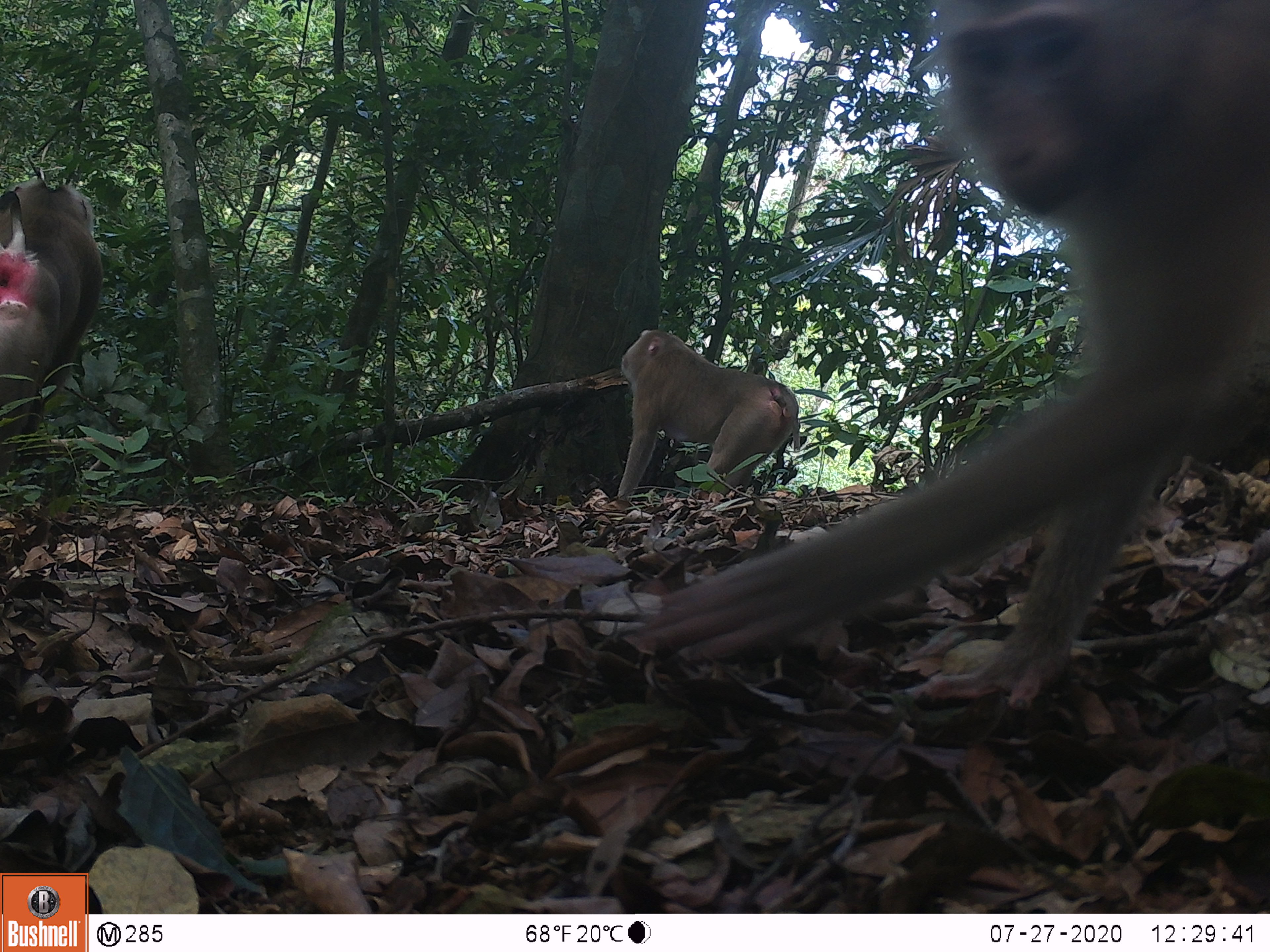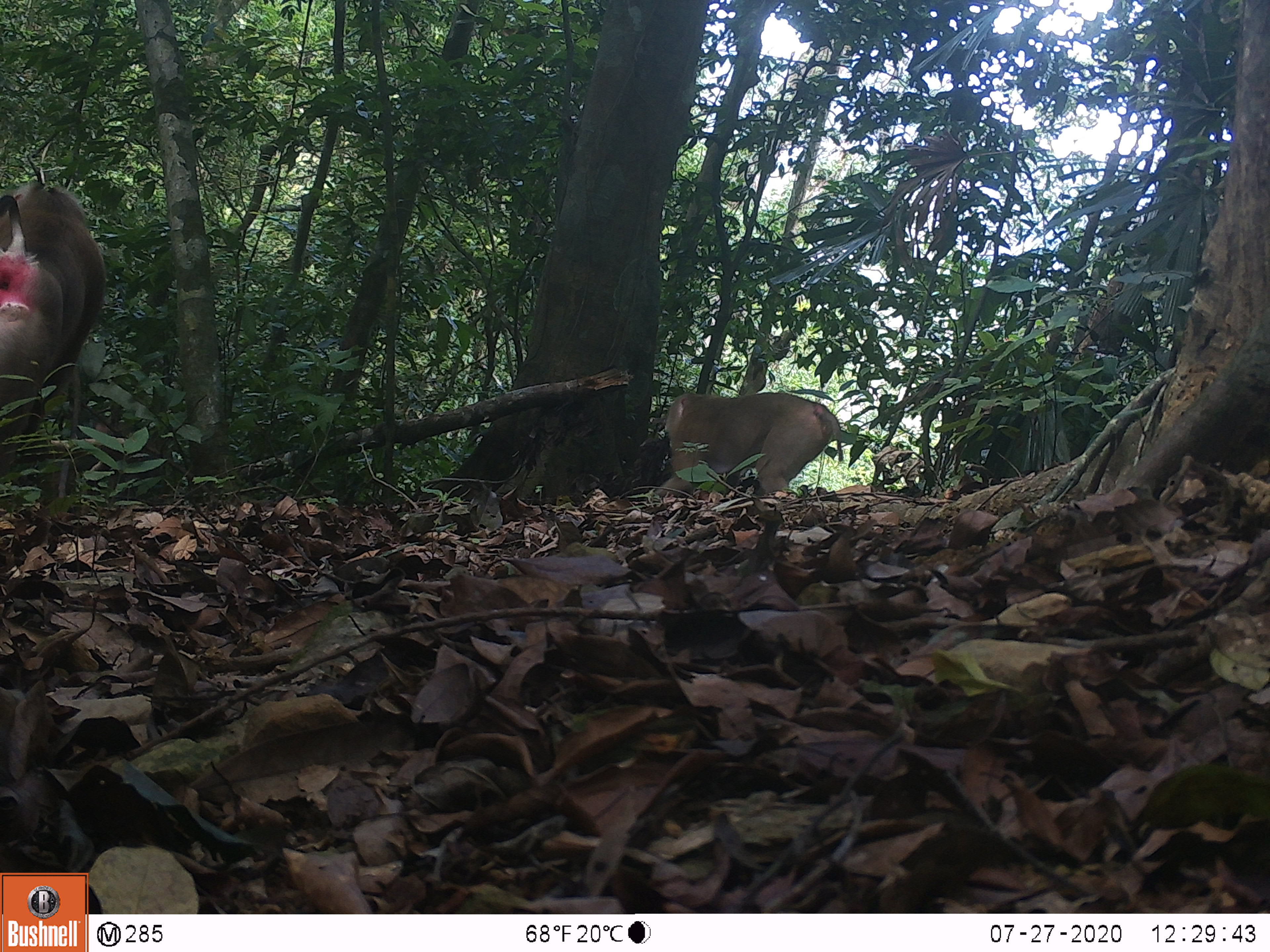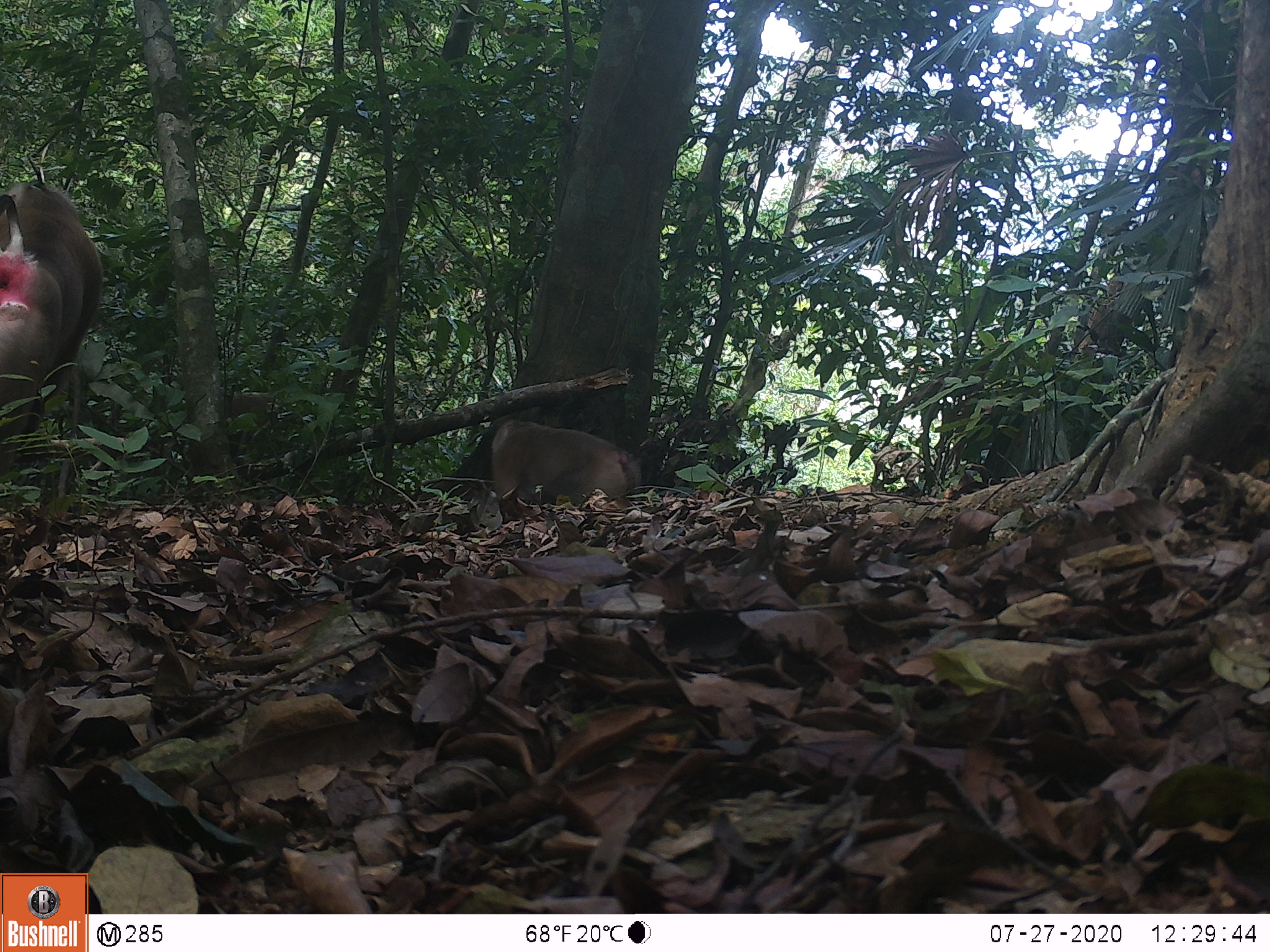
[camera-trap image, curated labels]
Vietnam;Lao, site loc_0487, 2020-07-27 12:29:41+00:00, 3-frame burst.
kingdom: Animalia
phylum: Chordata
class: Mammalia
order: Primates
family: Cercopithecidae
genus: Macaca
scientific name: Macaca nemestrina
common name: pig-tailed macaque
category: pig tailed macaque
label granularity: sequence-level